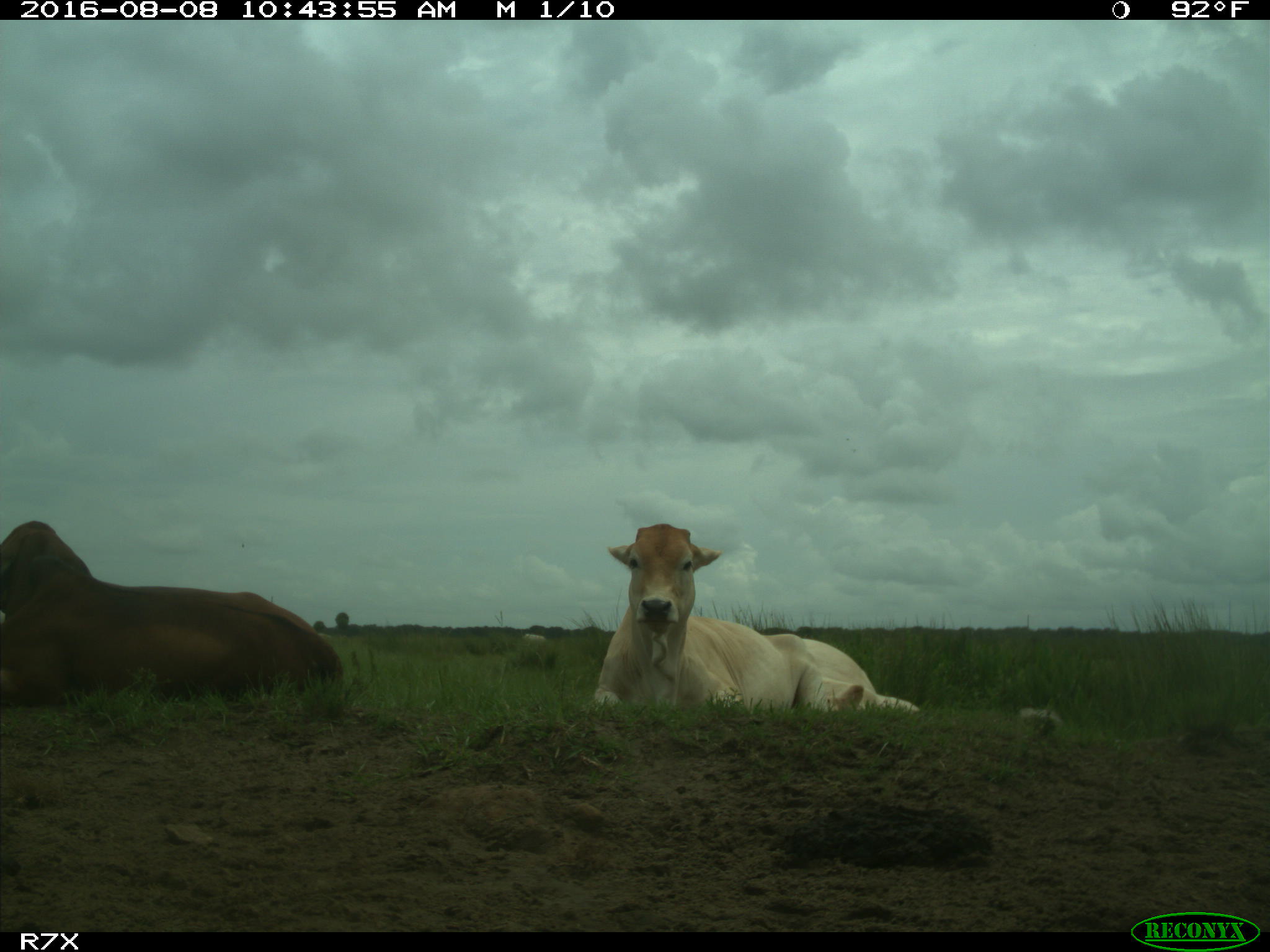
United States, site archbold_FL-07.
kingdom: Animalia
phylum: Chordata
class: Mammalia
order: Artiodactyla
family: Bovidae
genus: Bos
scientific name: Bos taurus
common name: domestic cow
Bos taurus (domestic cow).